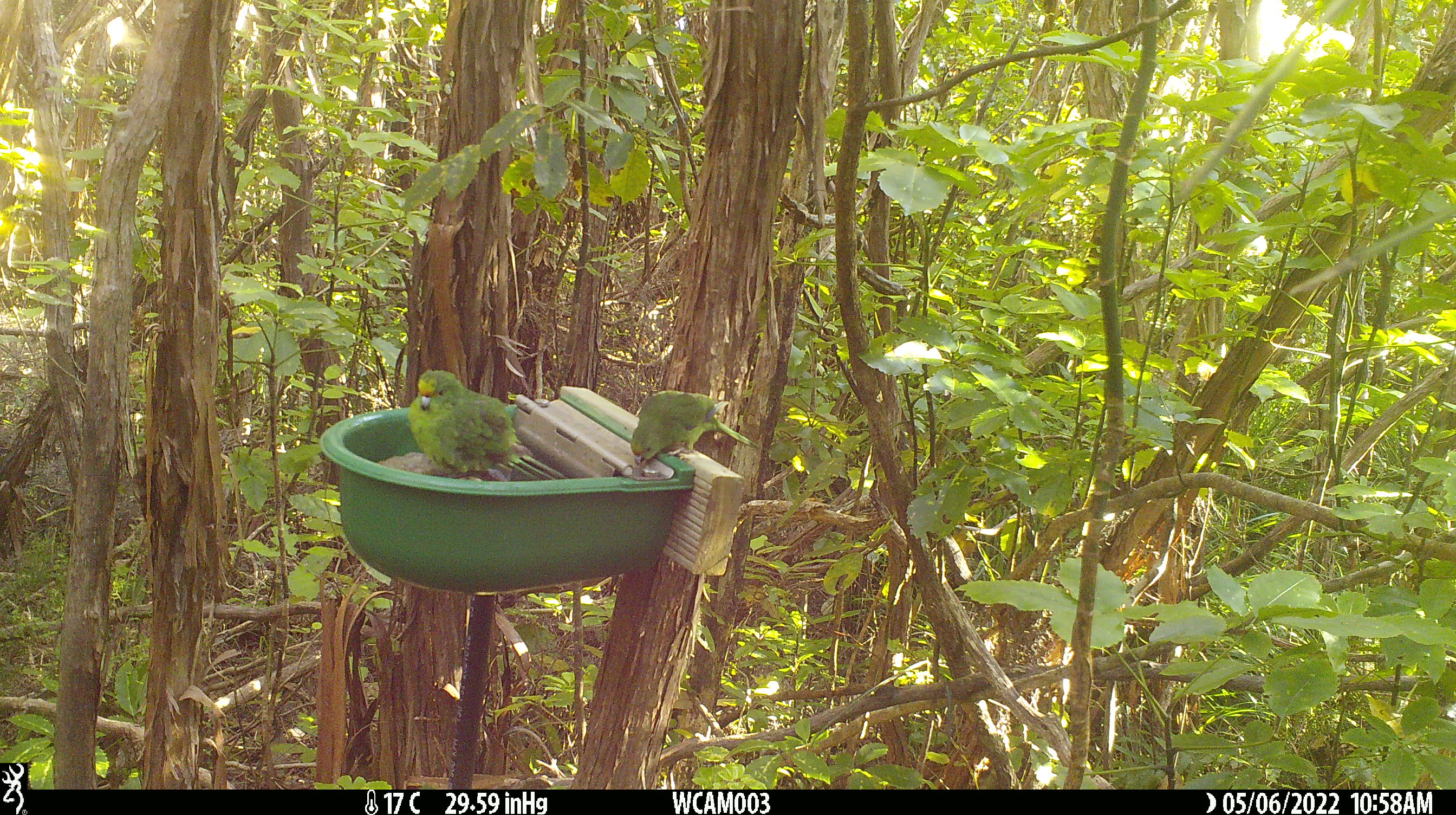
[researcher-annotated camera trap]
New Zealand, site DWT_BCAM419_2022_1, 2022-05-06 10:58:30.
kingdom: Animalia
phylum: Chordata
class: Aves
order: Psittaciformes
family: Psittaculidae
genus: Cyanoramphus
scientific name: Cyanoramphus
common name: parakeet